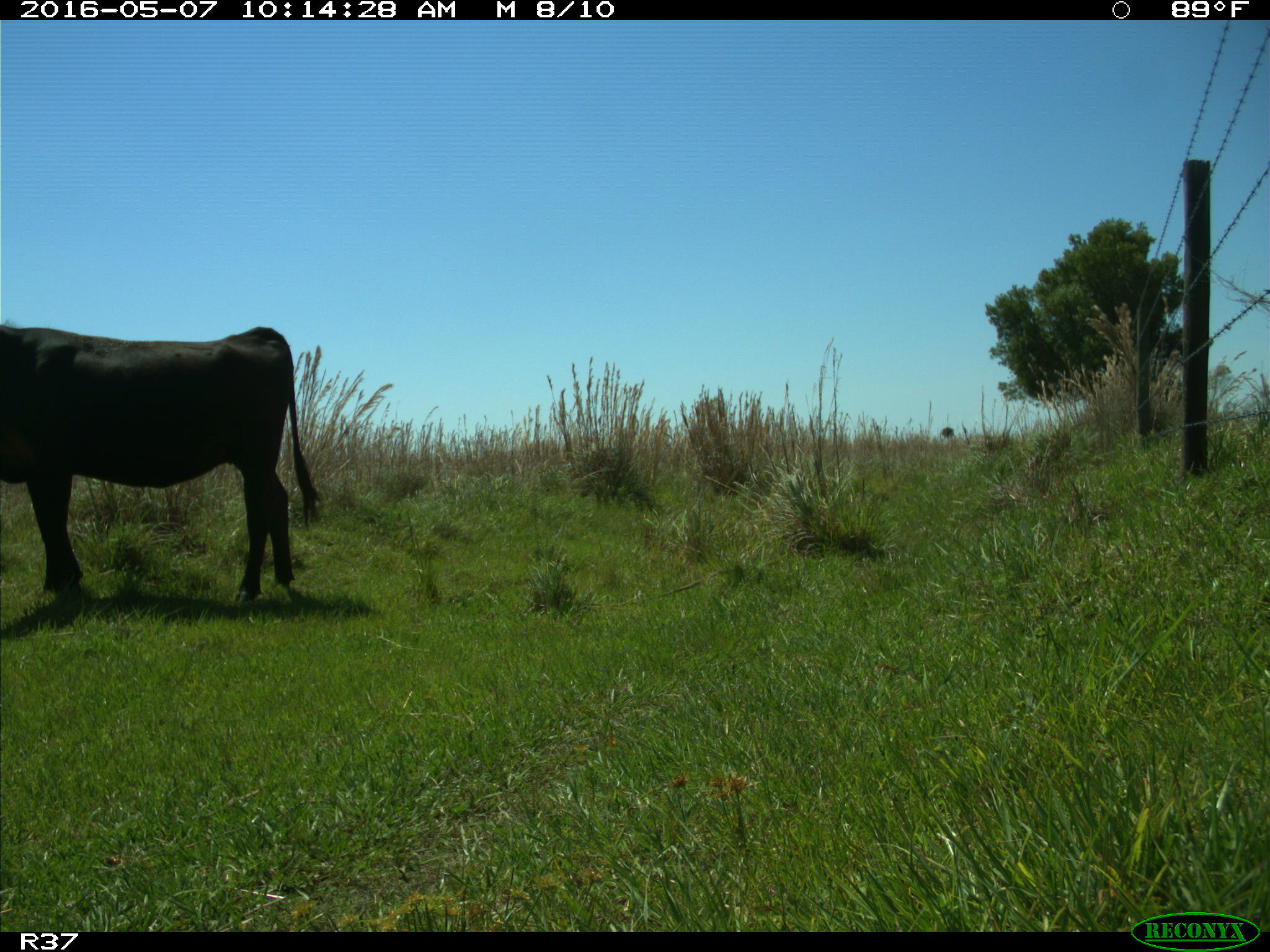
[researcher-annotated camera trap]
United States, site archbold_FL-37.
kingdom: Animalia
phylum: Chordata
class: Mammalia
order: Artiodactyla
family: Bovidae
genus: Bos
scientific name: Bos taurus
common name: domestic cow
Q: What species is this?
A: Bos taurus (domestic cow).